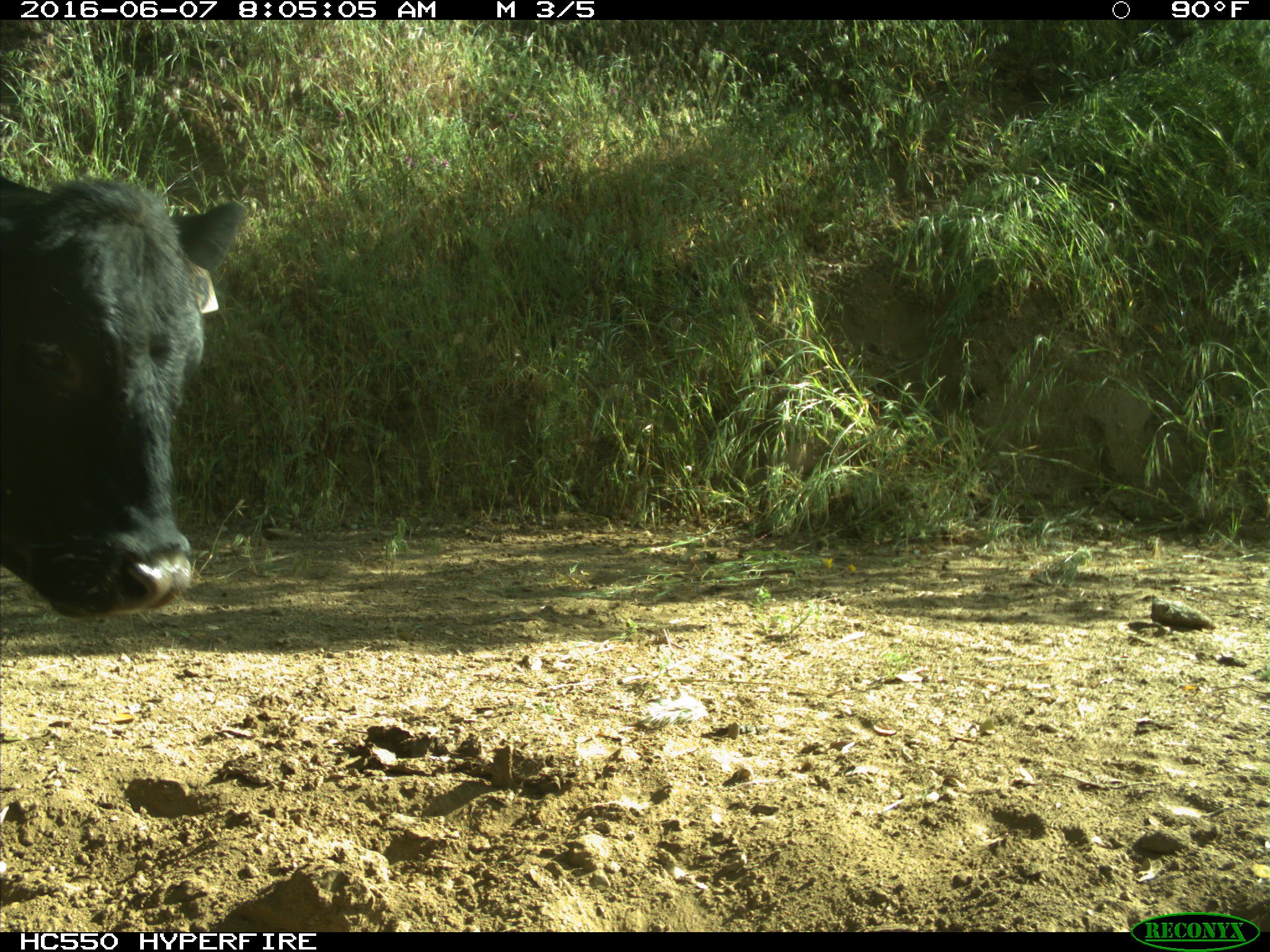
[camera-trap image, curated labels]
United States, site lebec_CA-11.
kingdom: Animalia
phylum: Chordata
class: Mammalia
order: Artiodactyla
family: Bovidae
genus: Bos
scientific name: Bos taurus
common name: domestic cow